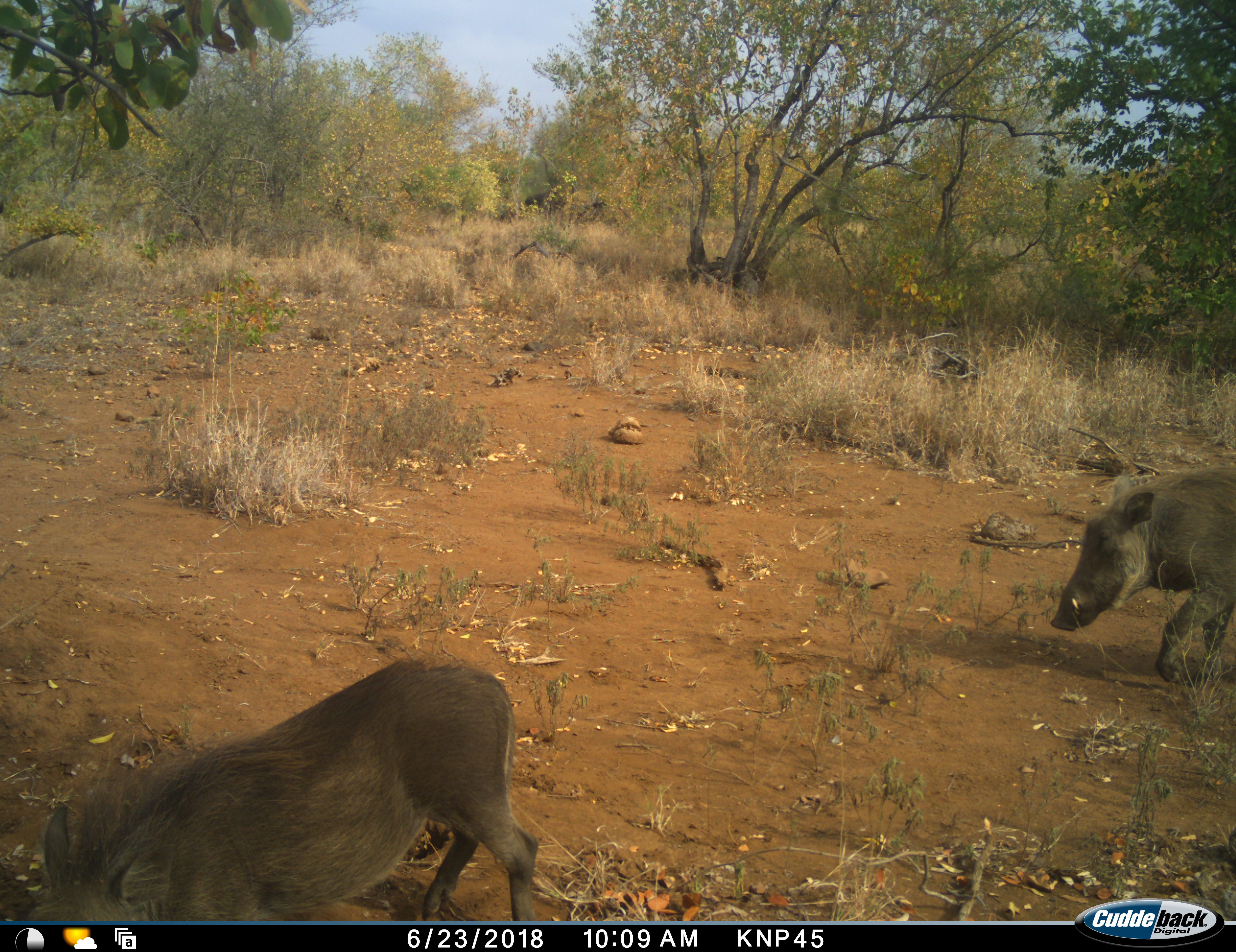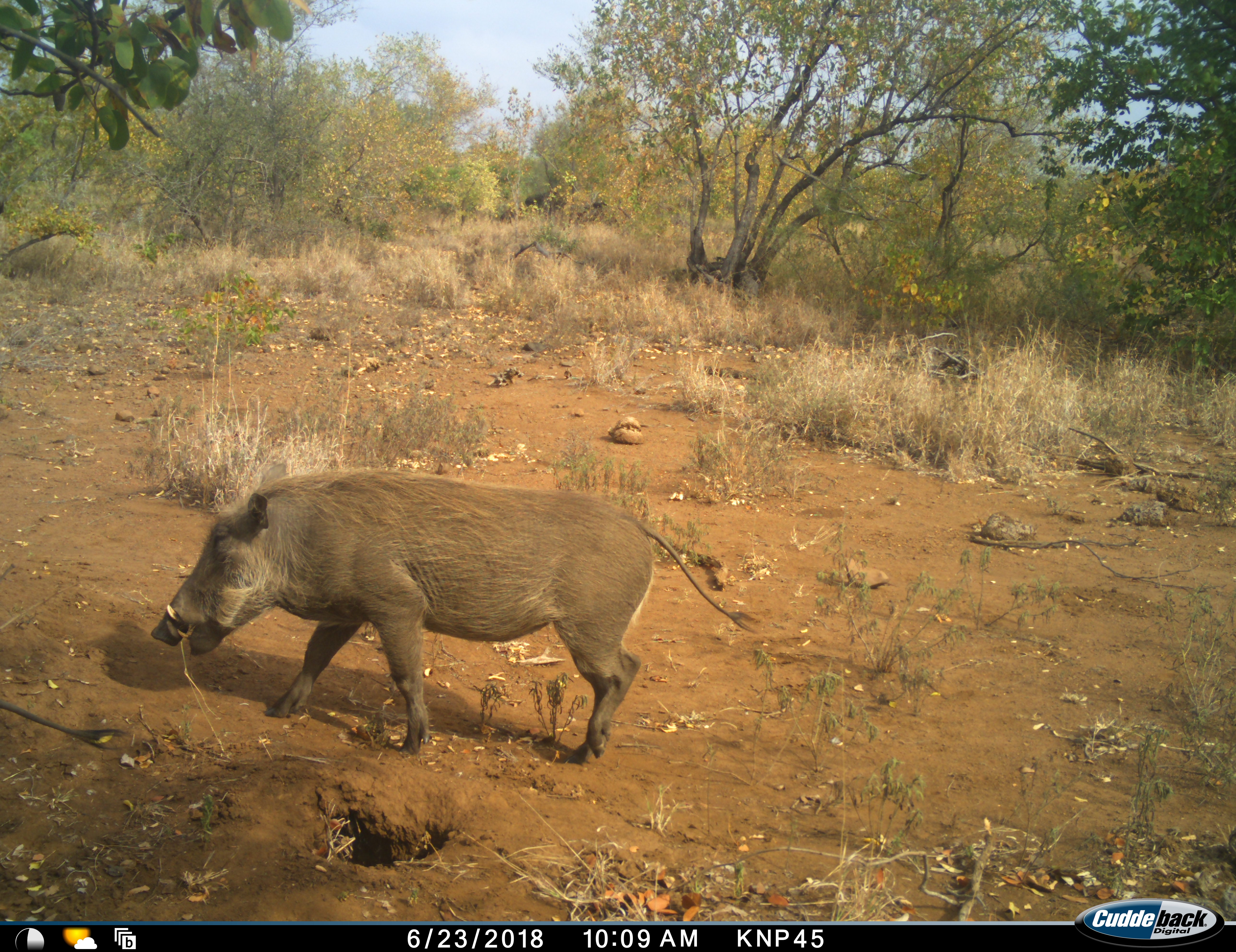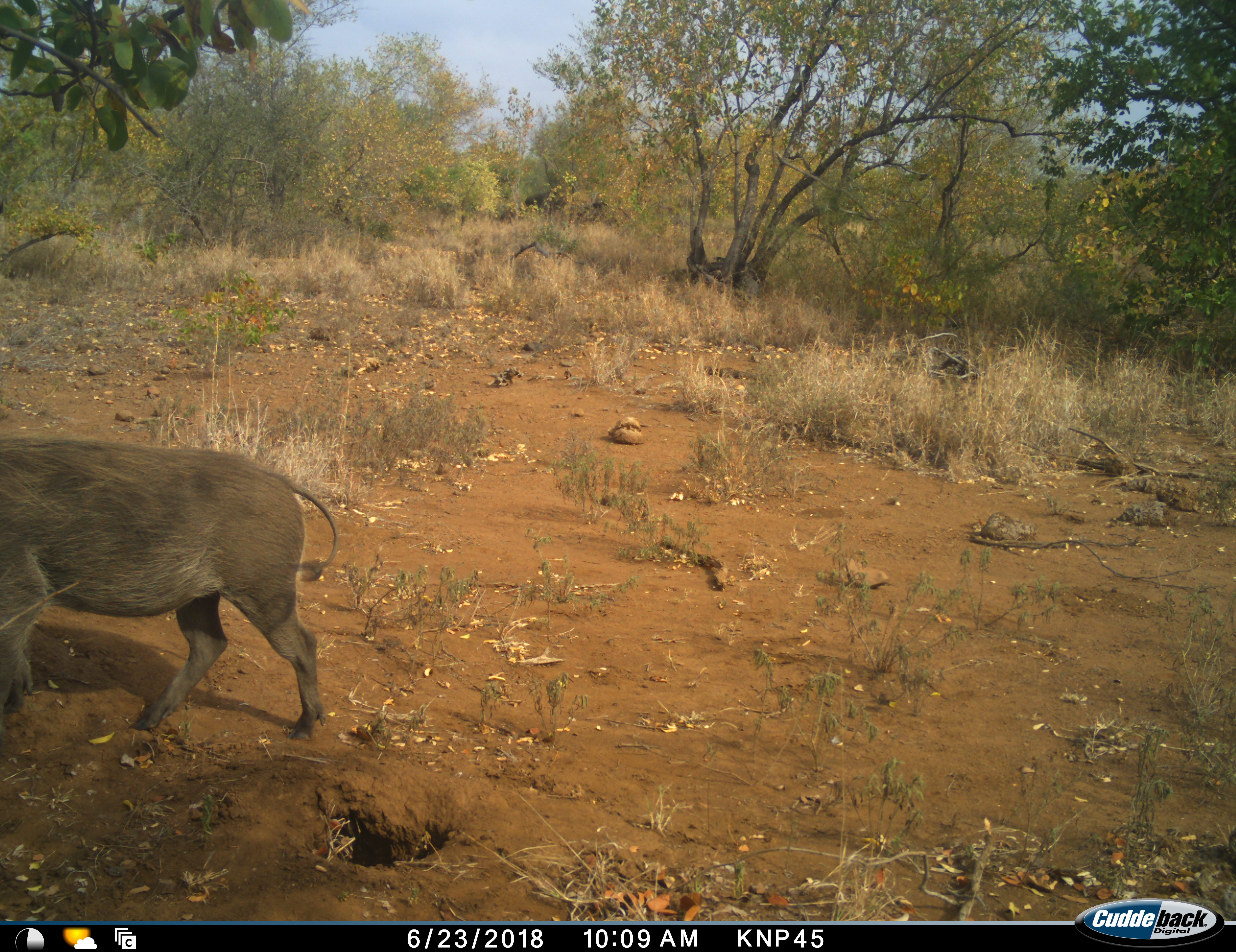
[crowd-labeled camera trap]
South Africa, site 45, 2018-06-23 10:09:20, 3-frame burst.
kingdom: Animalia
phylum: Chordata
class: Mammalia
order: Artiodactyla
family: Suidae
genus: Phacochoerus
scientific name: Phacochoerus africanus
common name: warthog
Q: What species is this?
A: Warthog (Phacochoerus africanus).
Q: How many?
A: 2.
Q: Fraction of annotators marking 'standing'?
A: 0%.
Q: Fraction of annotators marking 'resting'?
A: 0%.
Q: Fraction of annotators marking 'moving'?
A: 100%.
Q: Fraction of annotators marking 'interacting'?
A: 0%.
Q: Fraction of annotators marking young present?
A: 0%.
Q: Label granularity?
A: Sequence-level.